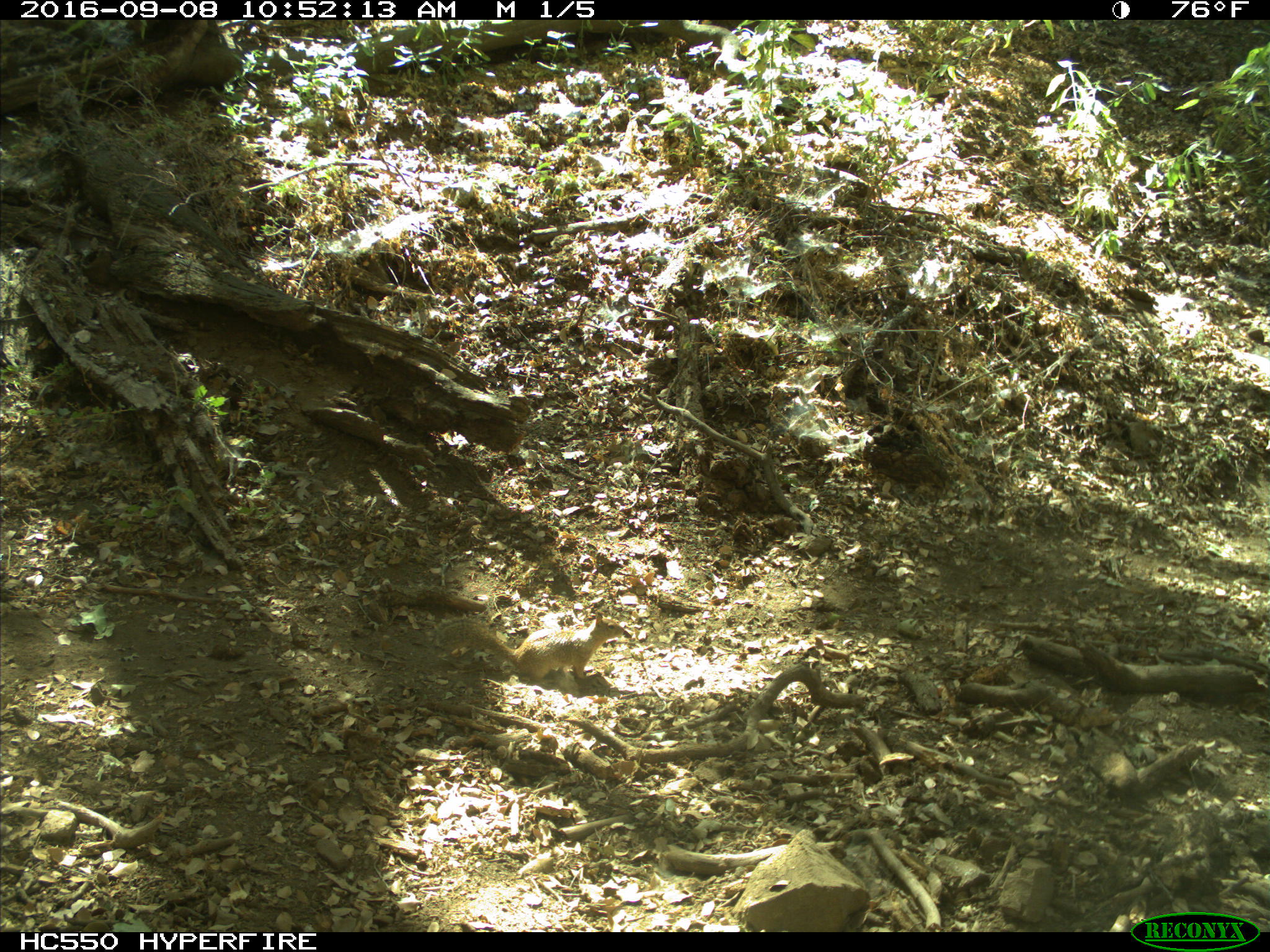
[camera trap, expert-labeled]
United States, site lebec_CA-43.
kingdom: Animalia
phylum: Chordata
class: Mammalia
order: Rodentia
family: Sciuridae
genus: Otospermophilus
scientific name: Otospermophilus beecheyi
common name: california ground squirrel